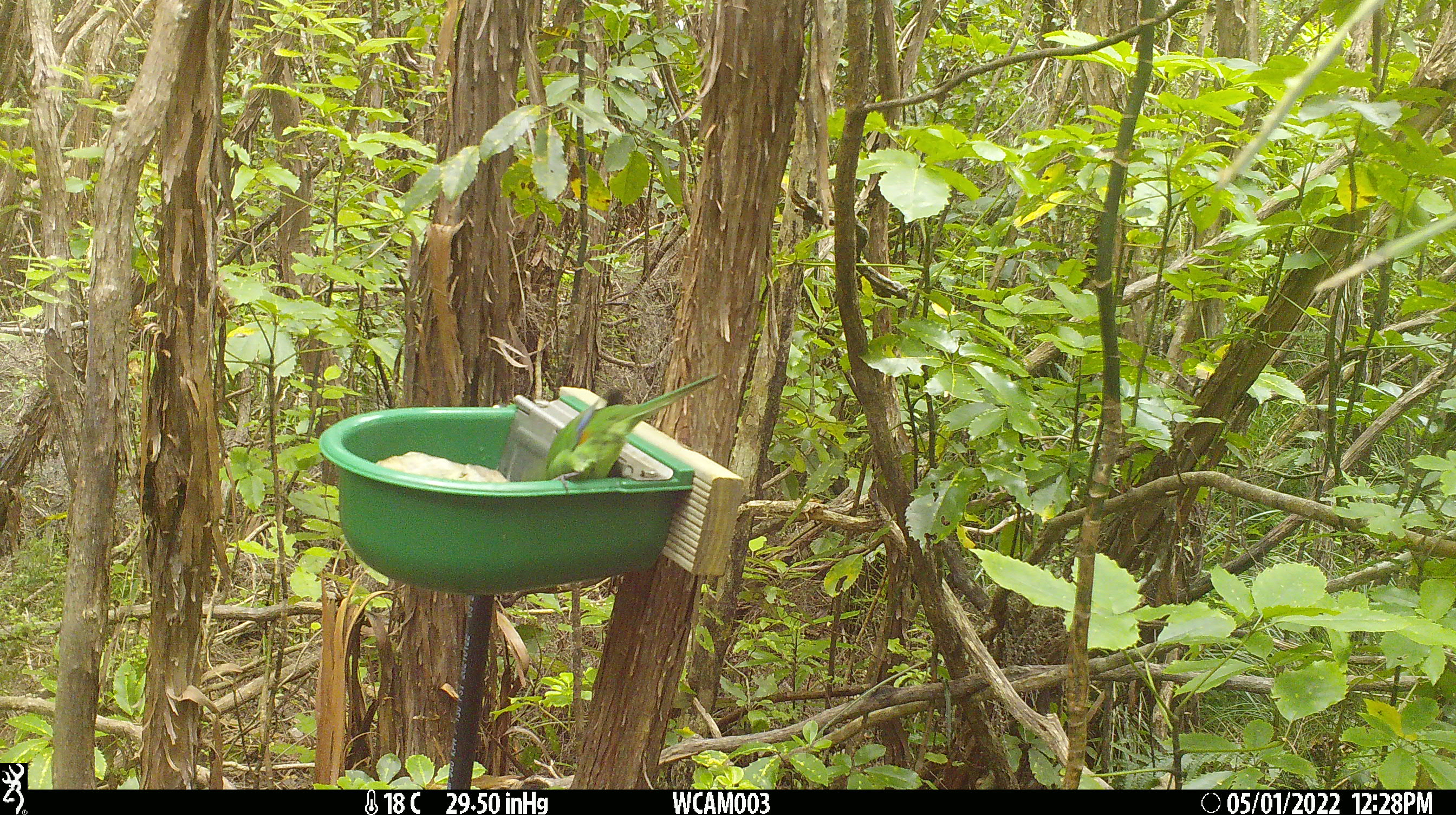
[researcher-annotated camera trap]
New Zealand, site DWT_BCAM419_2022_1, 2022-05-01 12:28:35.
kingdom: Animalia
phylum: Chordata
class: Aves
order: Psittaciformes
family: Psittaculidae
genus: Cyanoramphus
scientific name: Cyanoramphus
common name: parakeet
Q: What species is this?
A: Parakeet (Cyanoramphus).